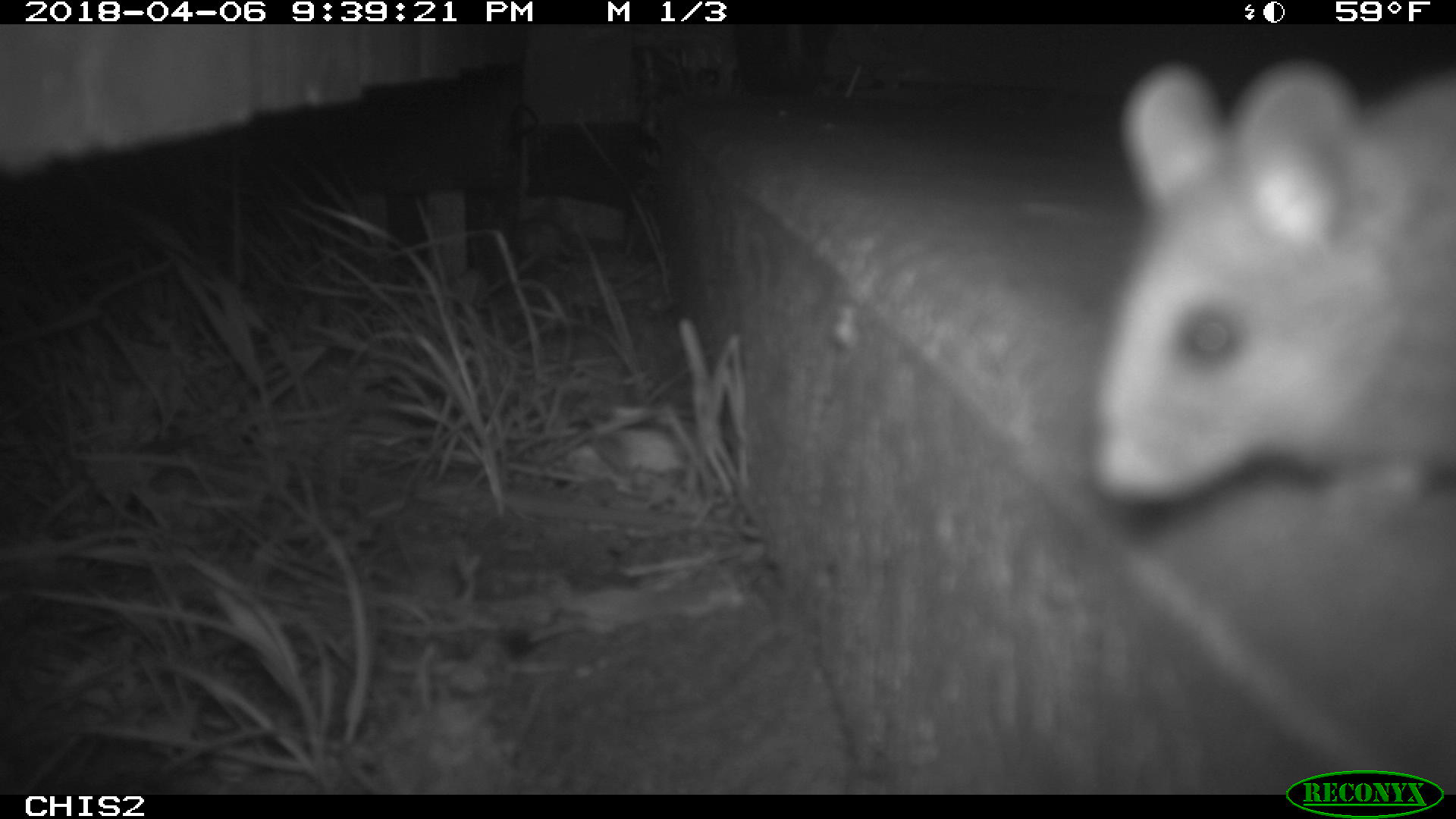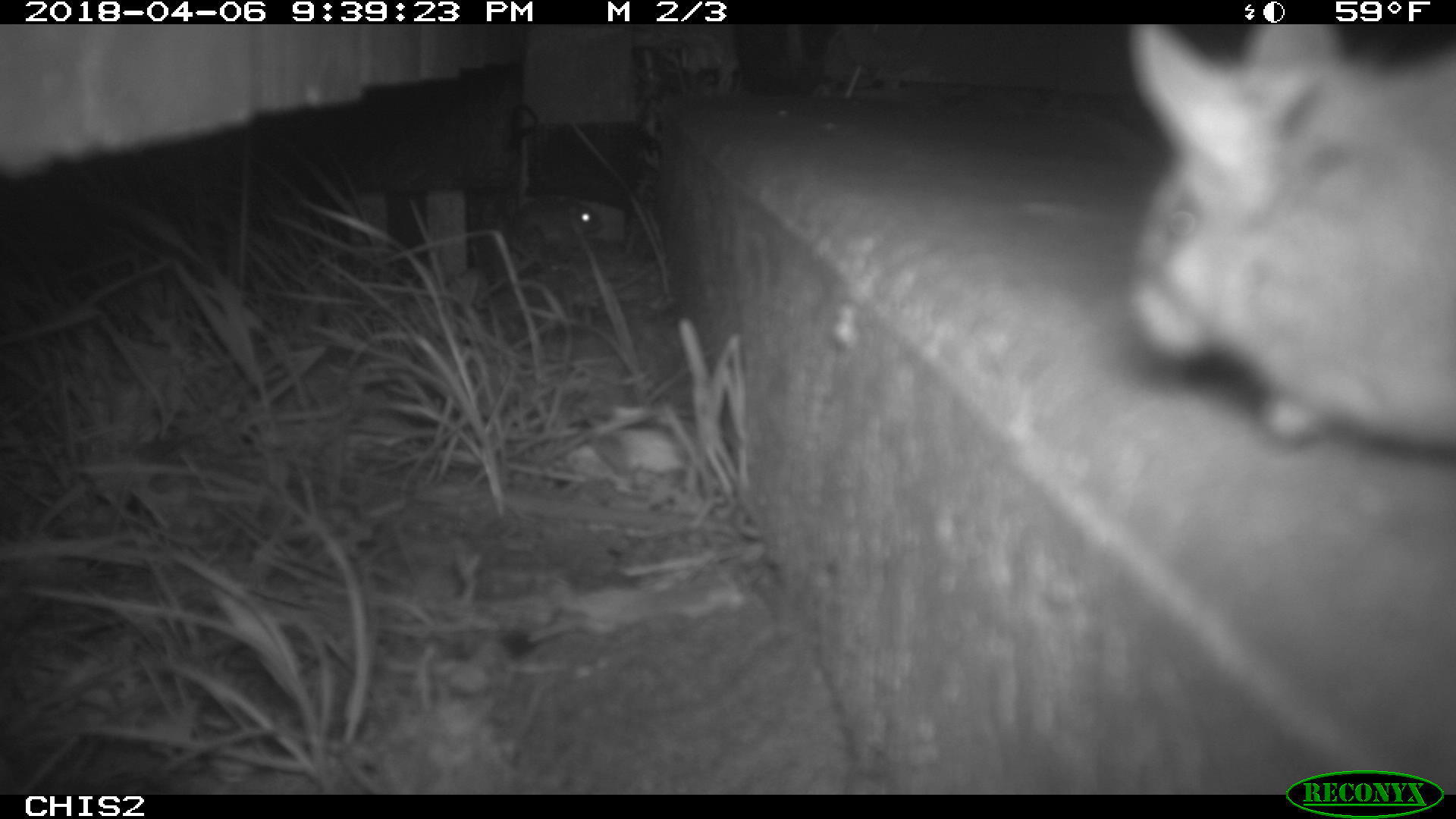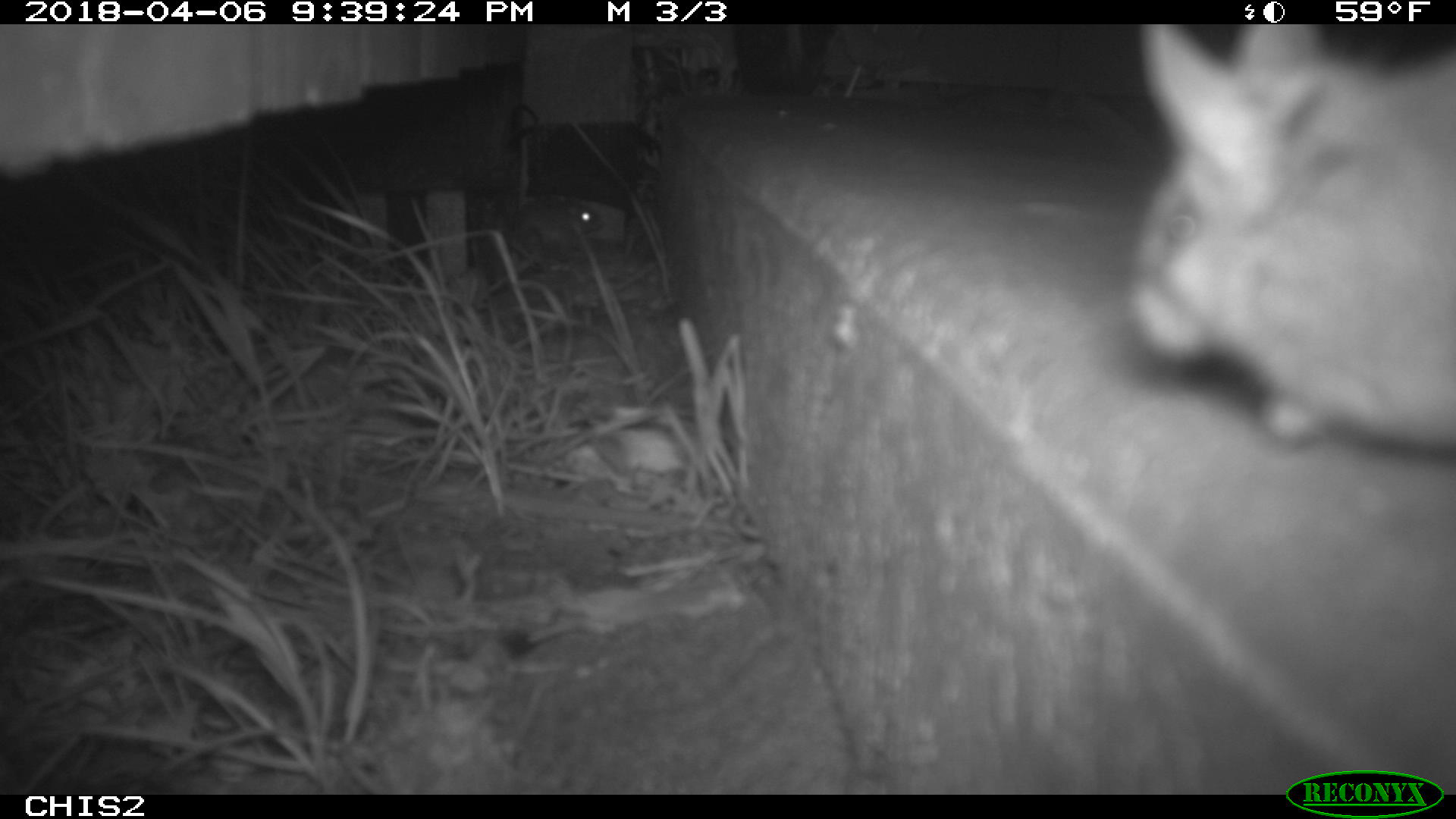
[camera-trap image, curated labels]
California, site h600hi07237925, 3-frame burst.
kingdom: Animalia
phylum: Chordata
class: Mammalia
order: Rodentia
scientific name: Rodentia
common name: rodent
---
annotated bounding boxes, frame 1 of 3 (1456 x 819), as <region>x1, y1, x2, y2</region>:
rodent: <region>1090, 52, 1455, 514</region>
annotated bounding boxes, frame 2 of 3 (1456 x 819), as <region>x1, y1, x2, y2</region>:
rodent: <region>1123, 23, 1455, 450</region>; <region>502, 198, 599, 243</region>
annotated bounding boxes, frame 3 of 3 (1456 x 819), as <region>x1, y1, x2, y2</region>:
rodent: <region>1129, 21, 1455, 449</region>; <region>505, 197, 607, 262</region>